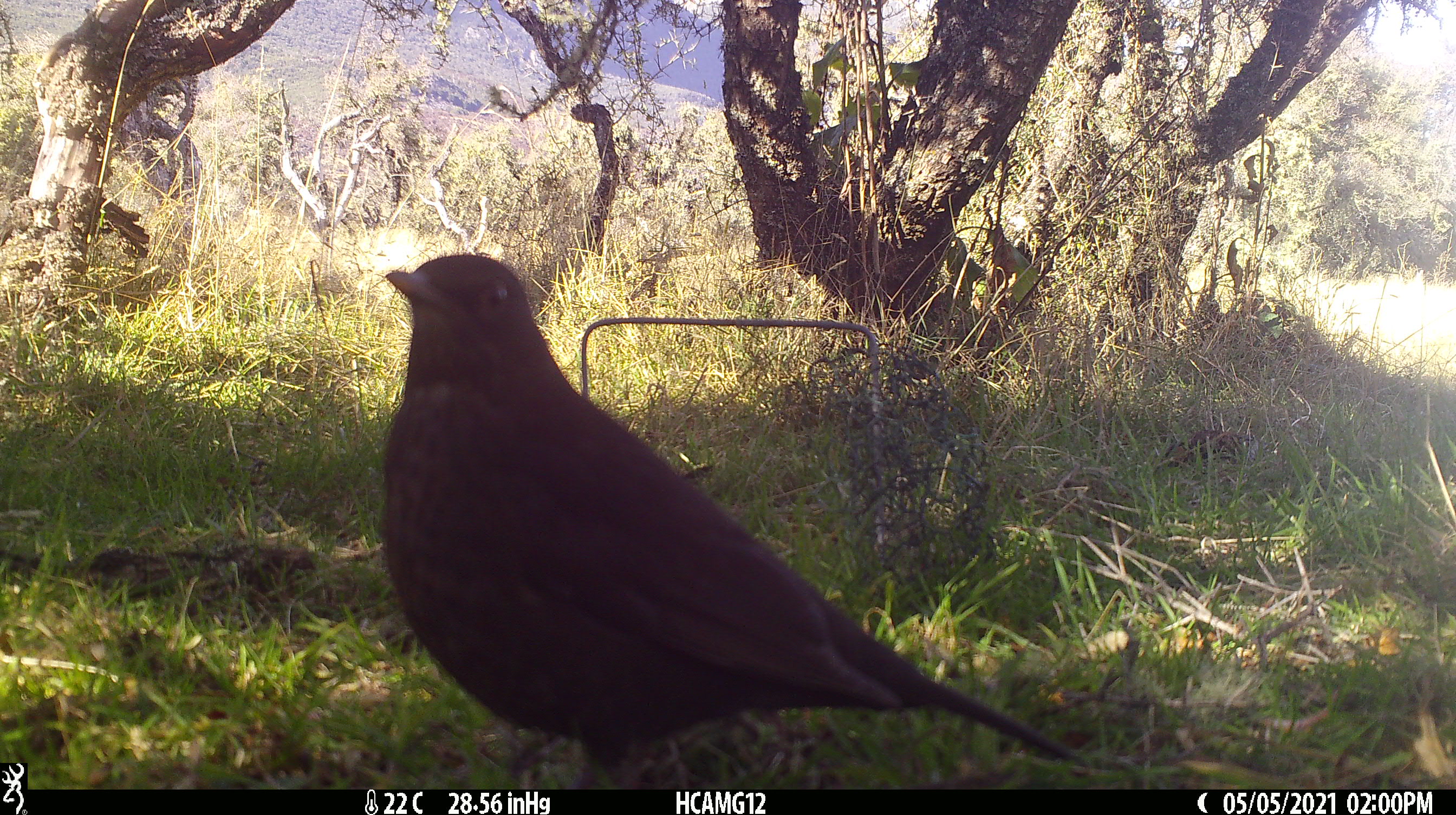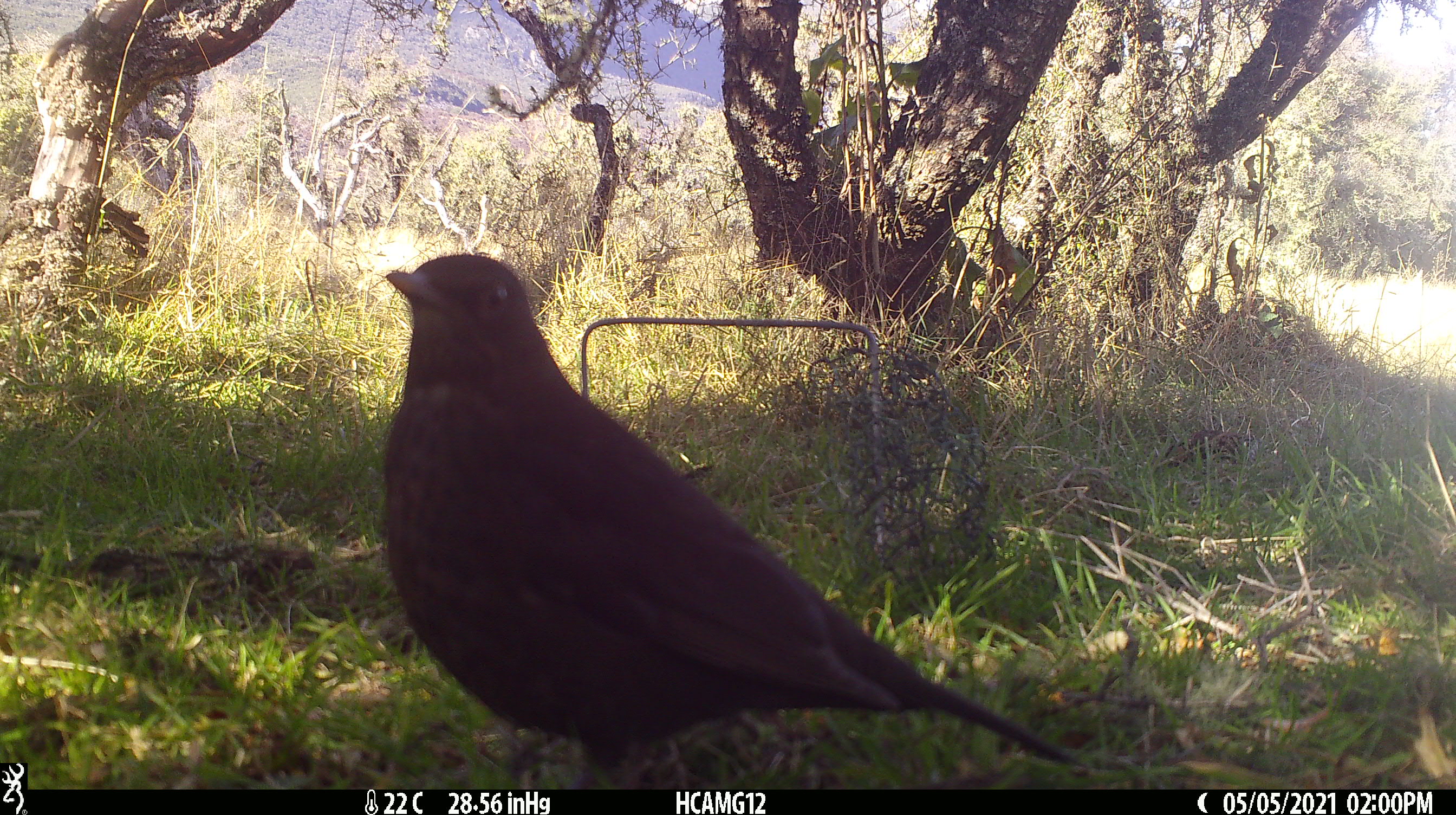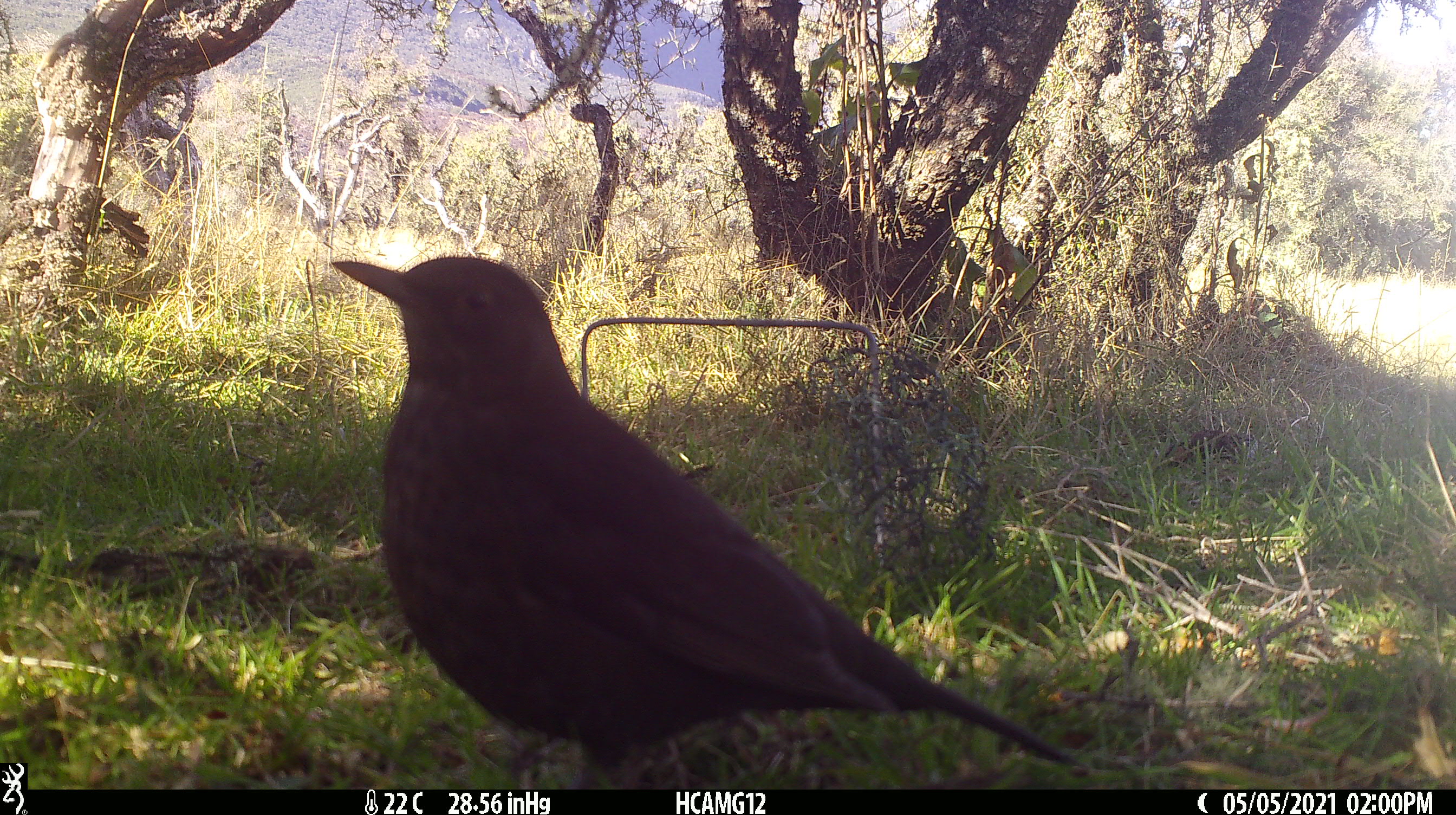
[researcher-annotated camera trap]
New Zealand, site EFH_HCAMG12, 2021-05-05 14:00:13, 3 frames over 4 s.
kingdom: Animalia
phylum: Chordata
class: Aves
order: Passeriformes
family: Turdidae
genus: Turdus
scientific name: Turdus merula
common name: eurasian blackbird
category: blackbird